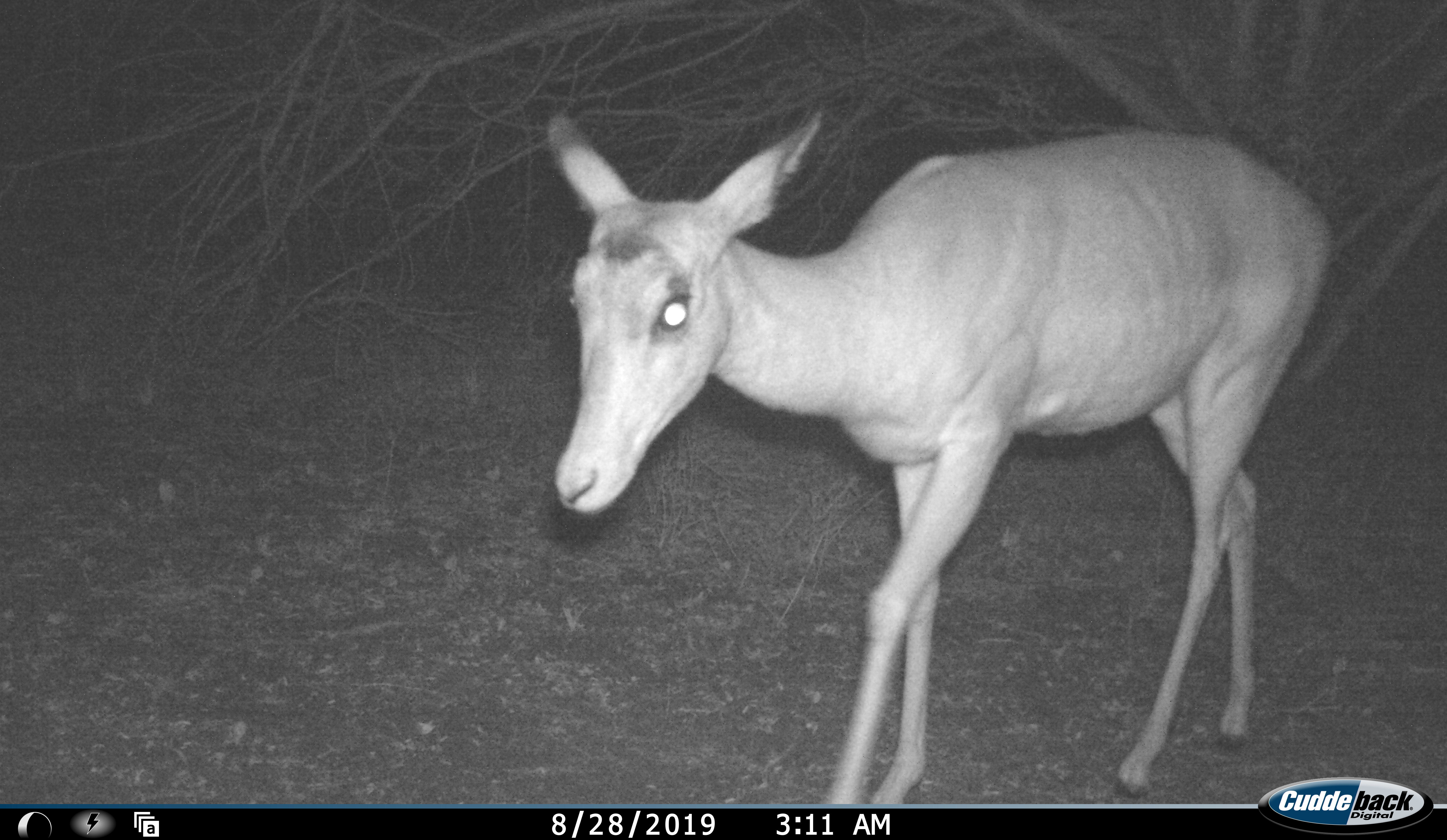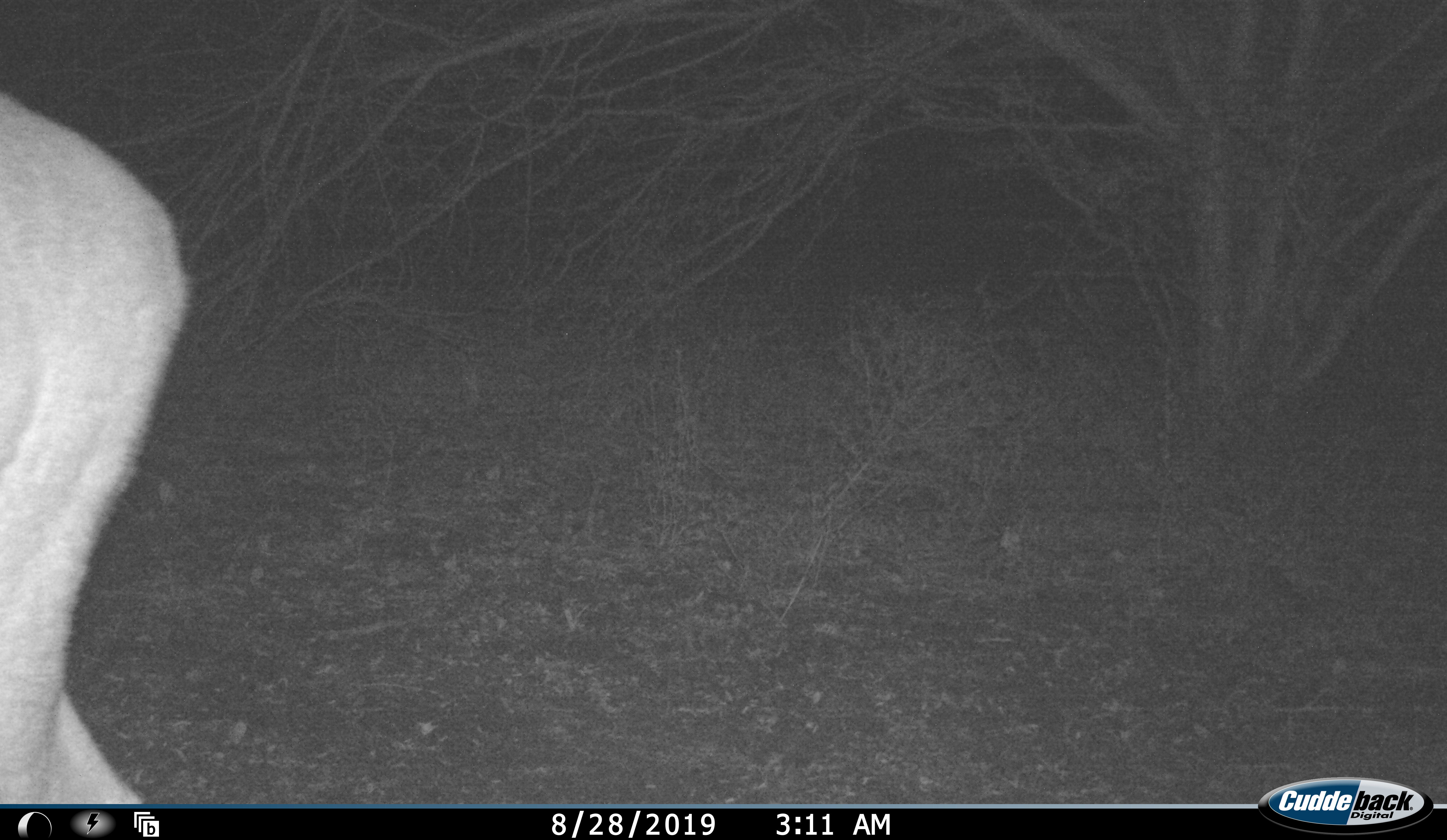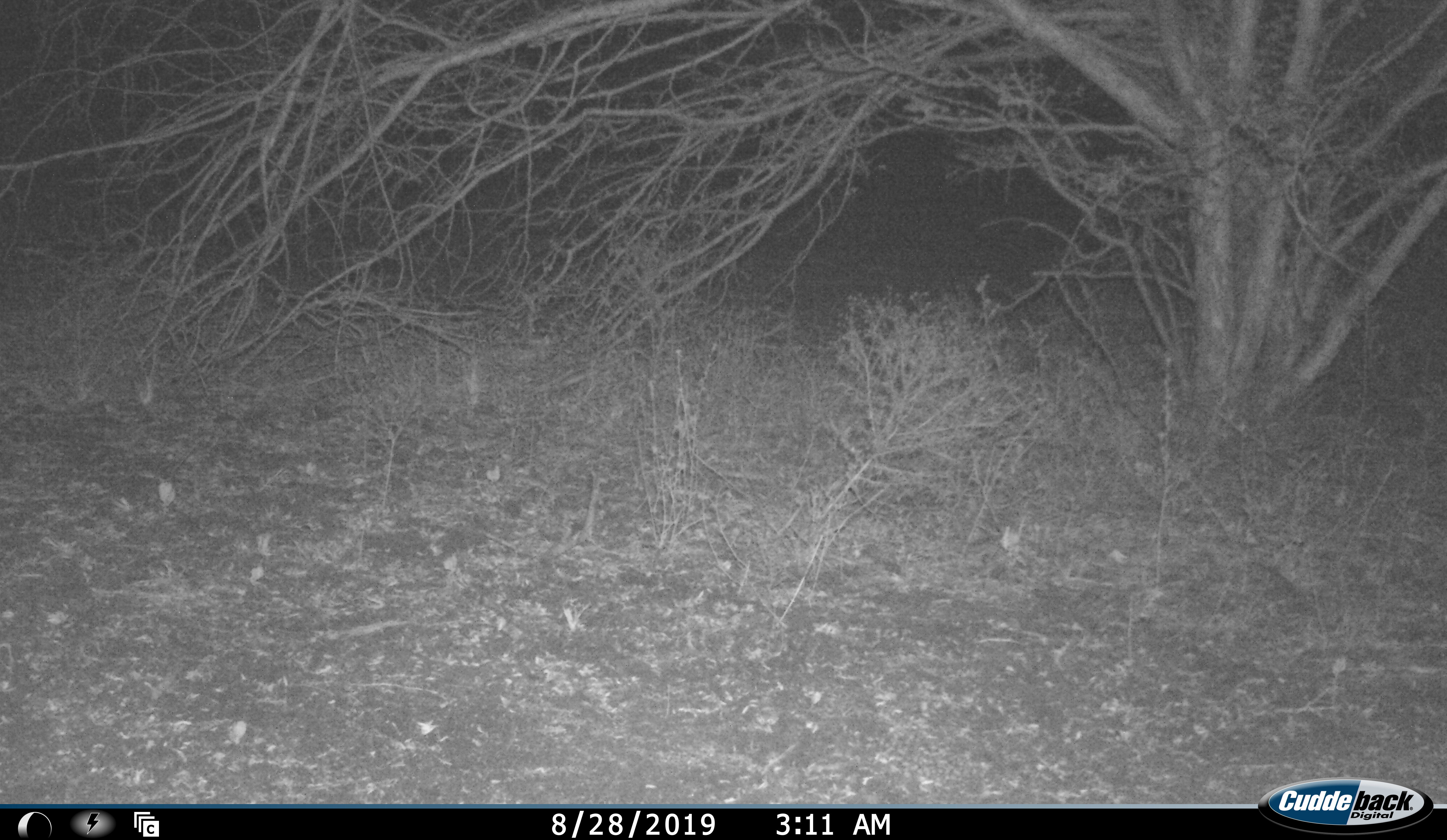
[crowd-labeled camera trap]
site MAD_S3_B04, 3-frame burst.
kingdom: Animalia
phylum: Chordata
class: Mammalia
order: Artiodactyla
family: Bovidae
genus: Aepyceros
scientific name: Aepyceros melampus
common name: impala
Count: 1.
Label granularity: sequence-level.